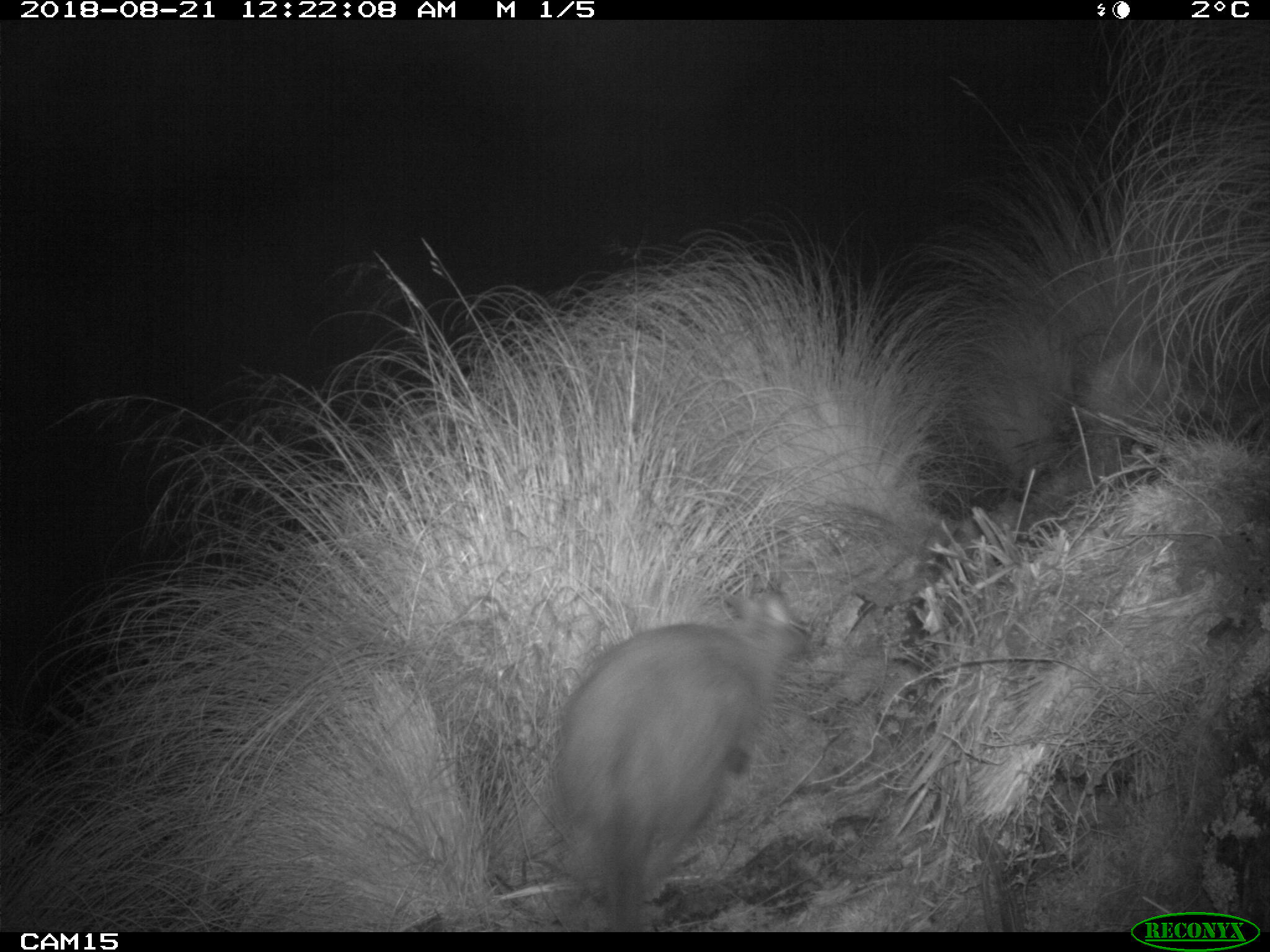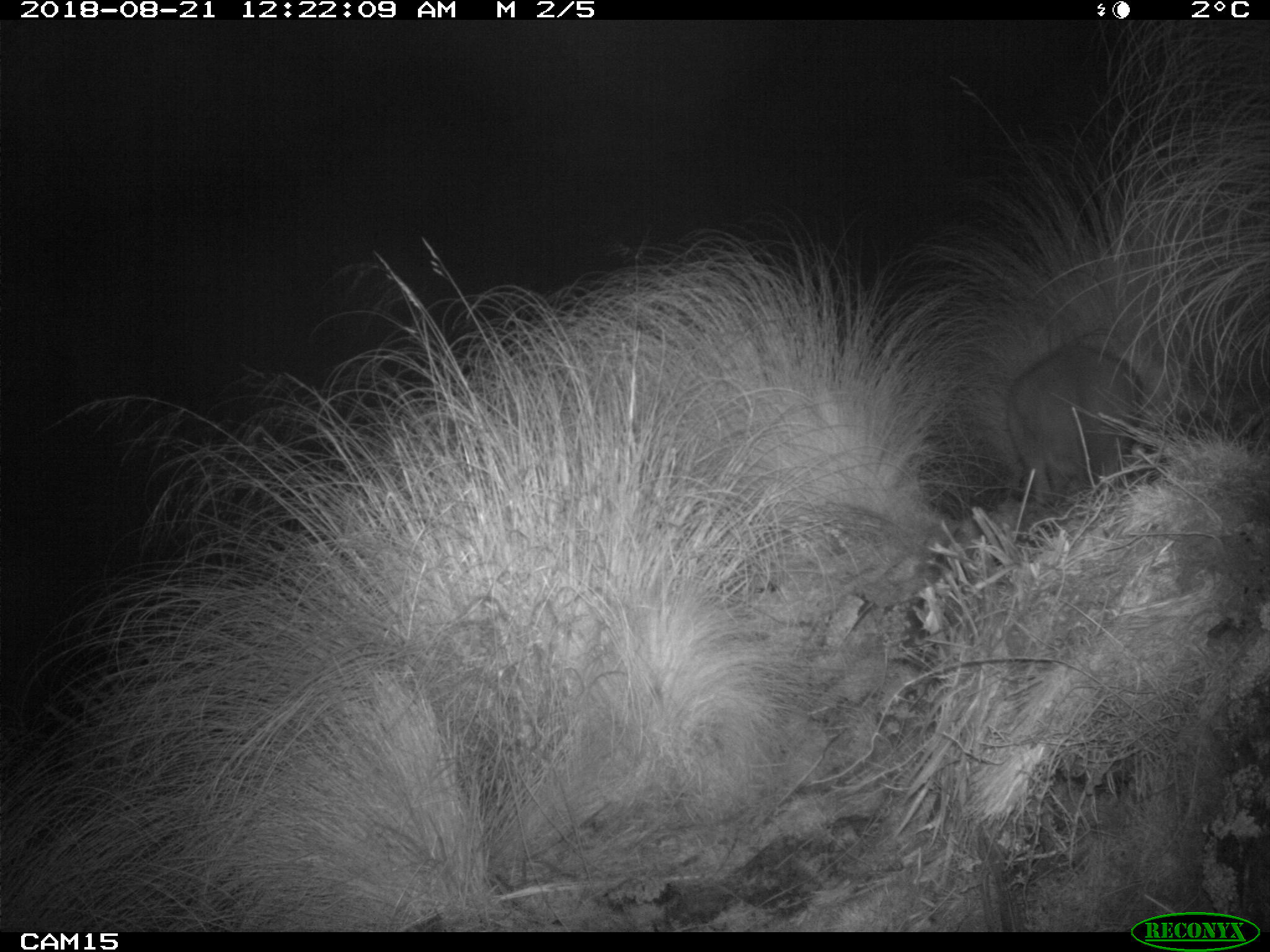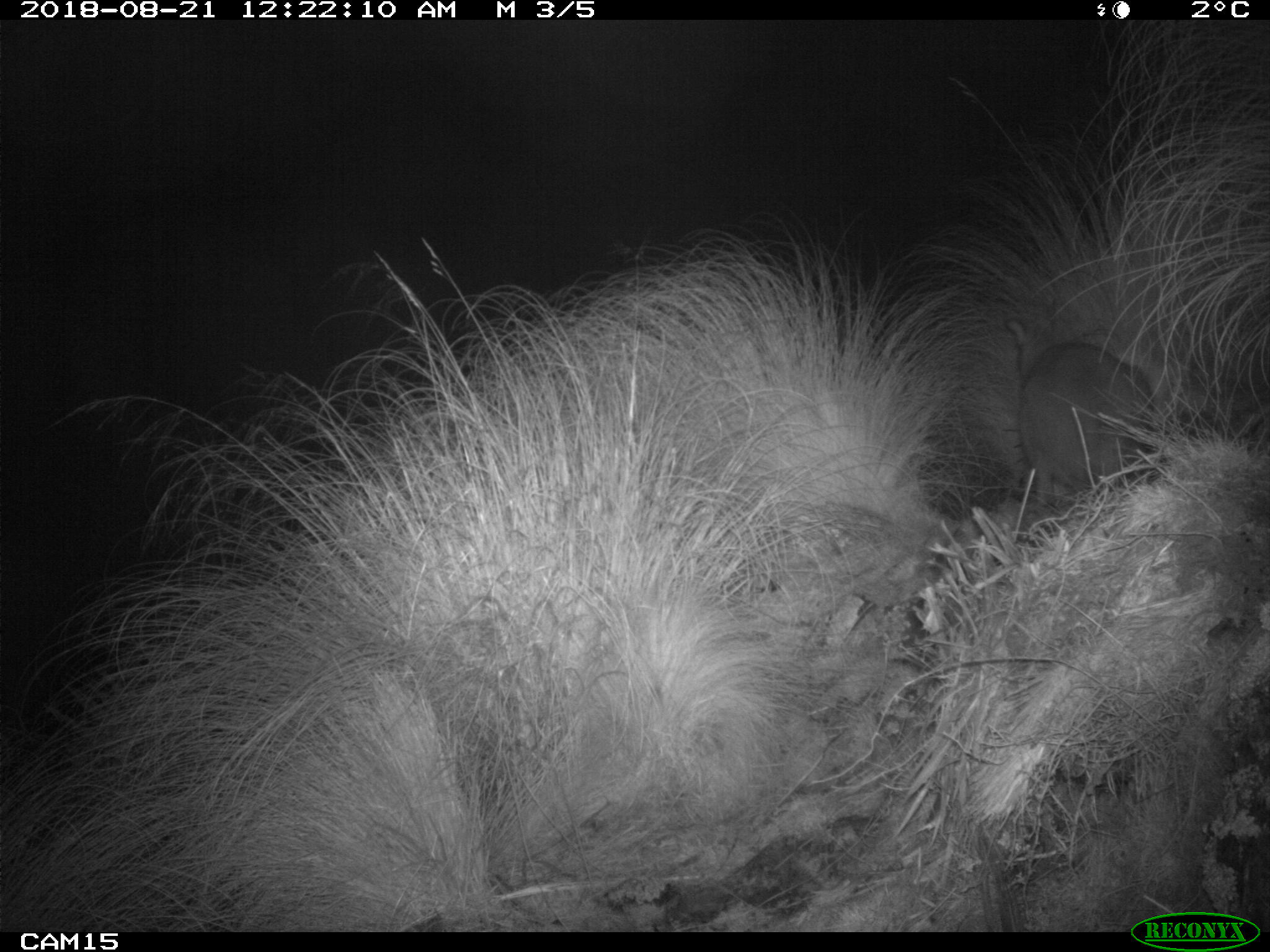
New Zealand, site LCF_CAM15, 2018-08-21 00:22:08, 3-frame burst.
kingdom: Animalia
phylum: Chordata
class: Mammalia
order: Diprotodontia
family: Macropodidae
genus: Notamacropus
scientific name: Notamacropus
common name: wallaby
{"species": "wallaby (Notamacropus)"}